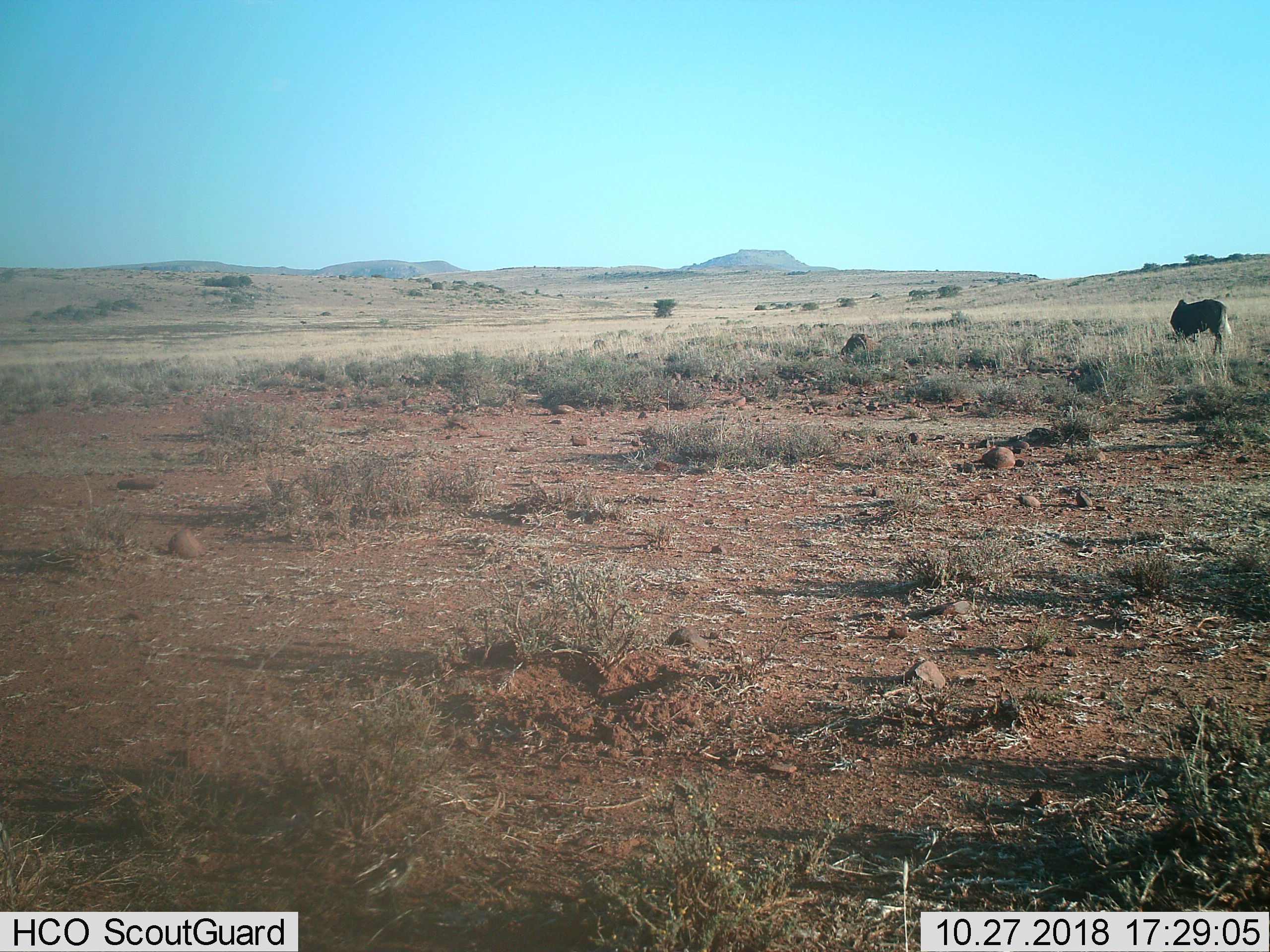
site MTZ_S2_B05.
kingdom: Animalia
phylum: Chordata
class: Mammalia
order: Artiodactyla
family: Bovidae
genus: Connochaetes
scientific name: Connochaetes gnou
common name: black wildebeest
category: wildebeestblack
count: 1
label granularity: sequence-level